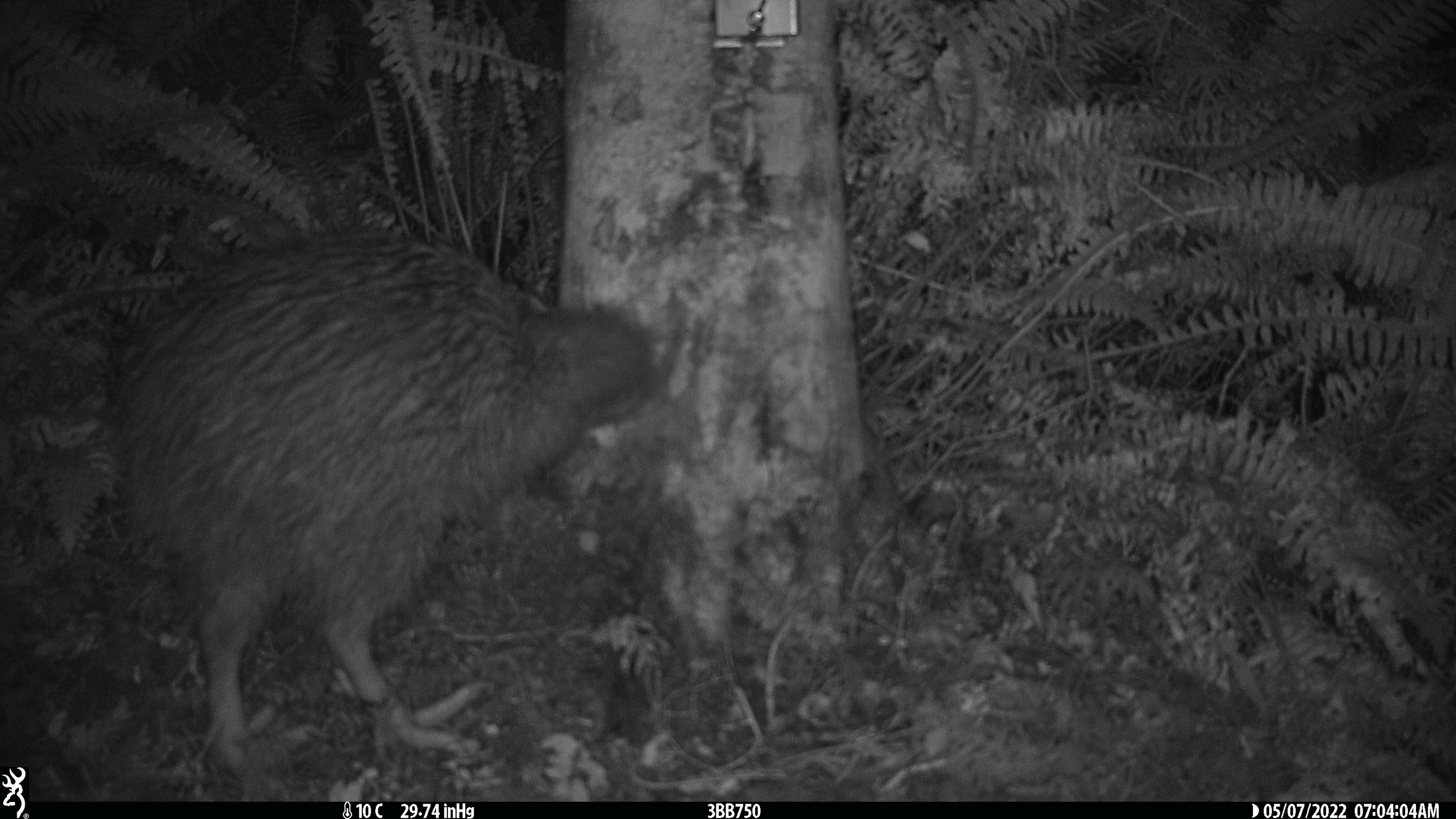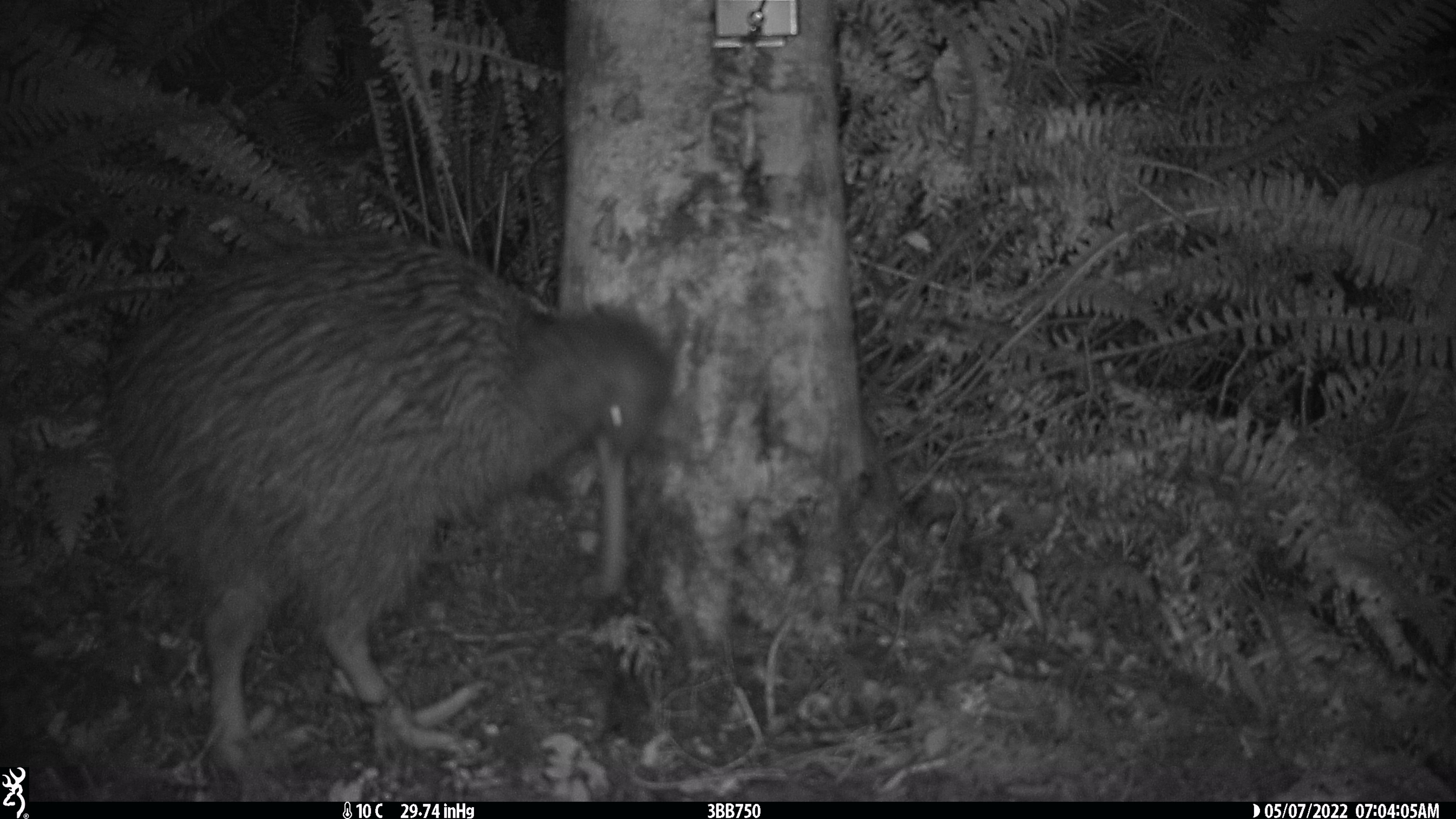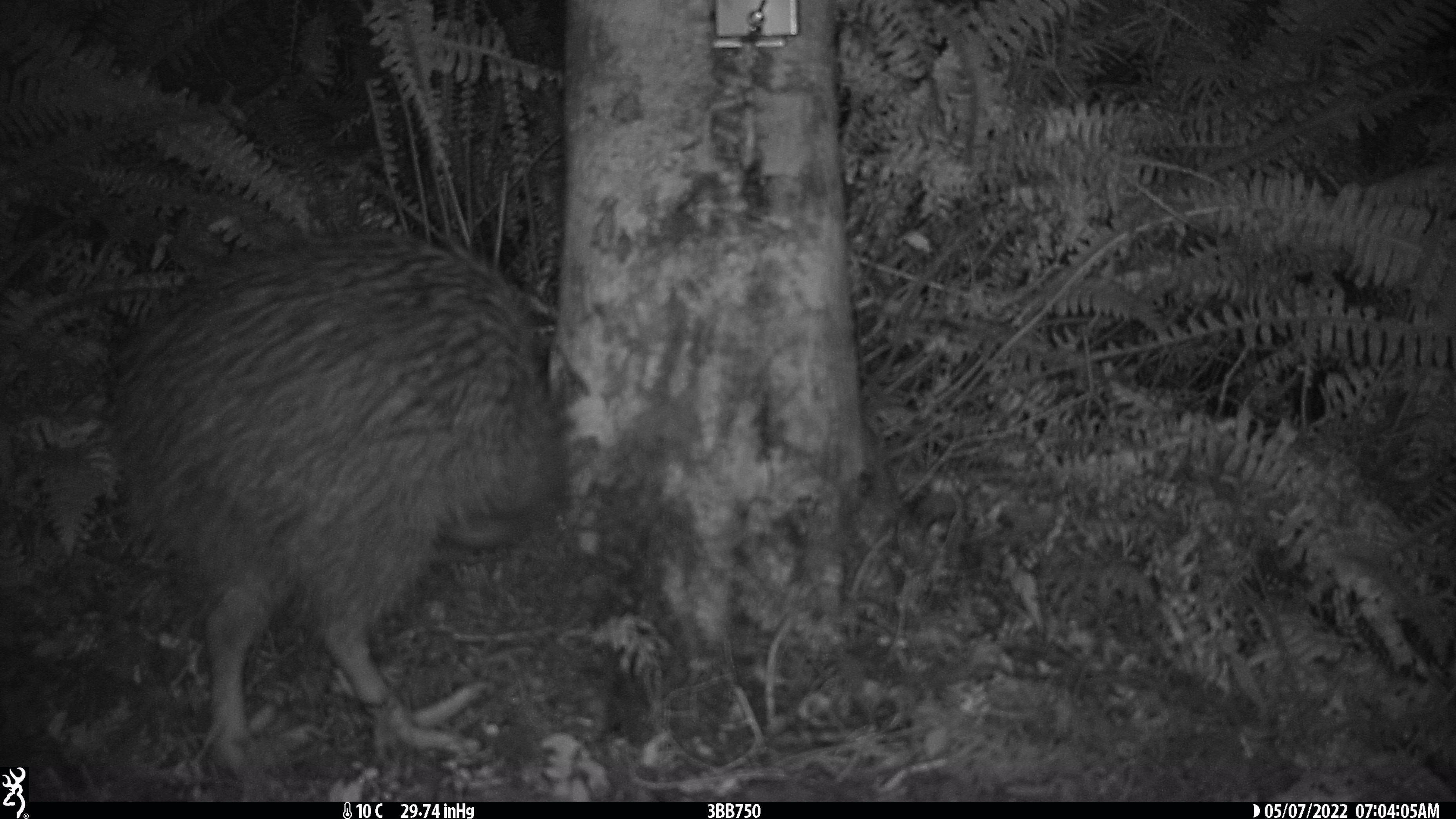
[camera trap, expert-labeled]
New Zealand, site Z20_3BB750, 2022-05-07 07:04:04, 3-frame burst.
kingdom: Animalia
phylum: Chordata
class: Aves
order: Apterygiformes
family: Apterygidae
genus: Apteryx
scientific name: Apteryx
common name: kiwi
Kiwi (Apteryx).